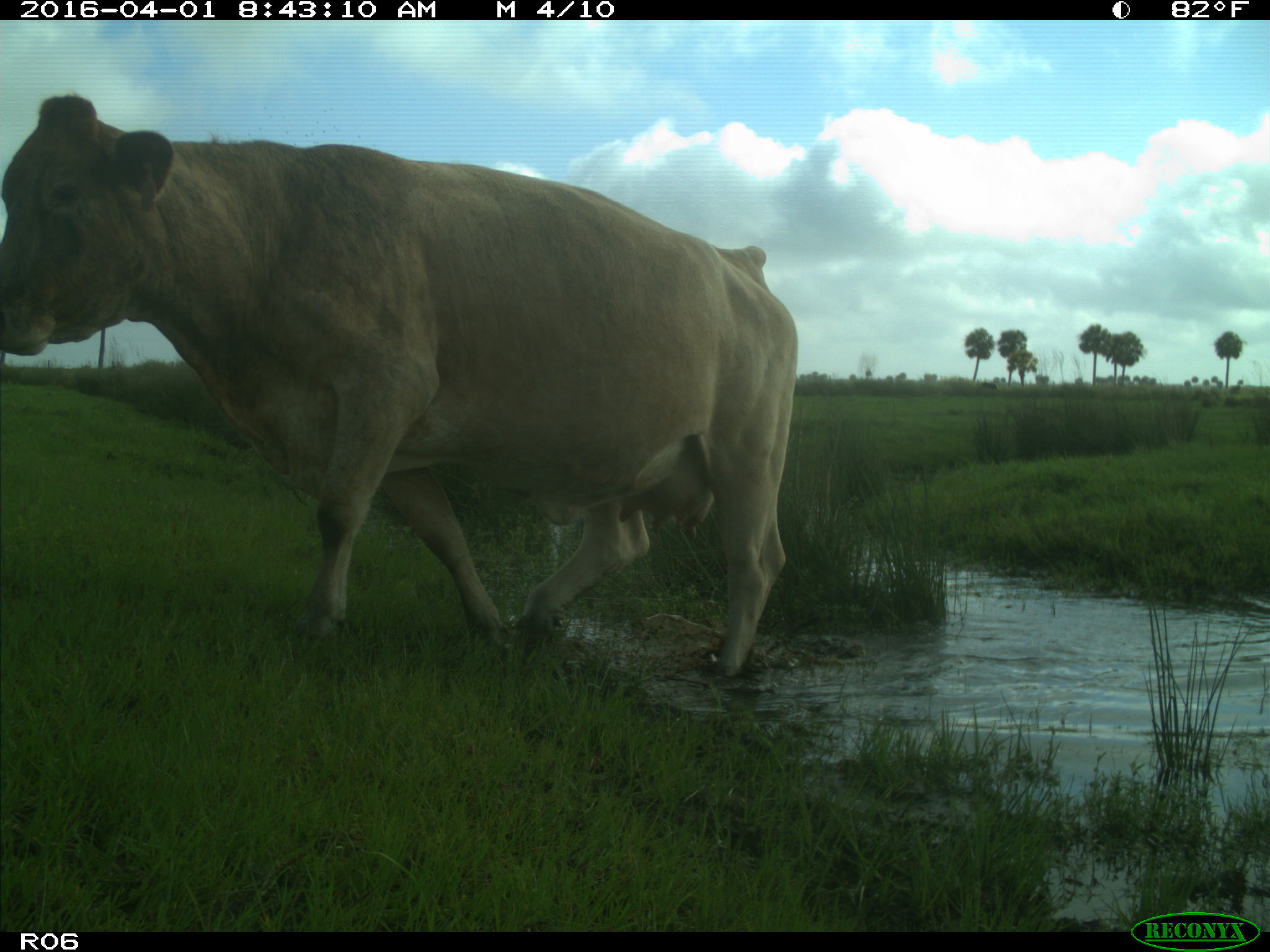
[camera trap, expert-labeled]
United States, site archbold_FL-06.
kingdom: Animalia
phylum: Chordata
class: Mammalia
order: Artiodactyla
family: Bovidae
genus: Bos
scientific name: Bos taurus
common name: domestic cow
Bos taurus (domestic cow).